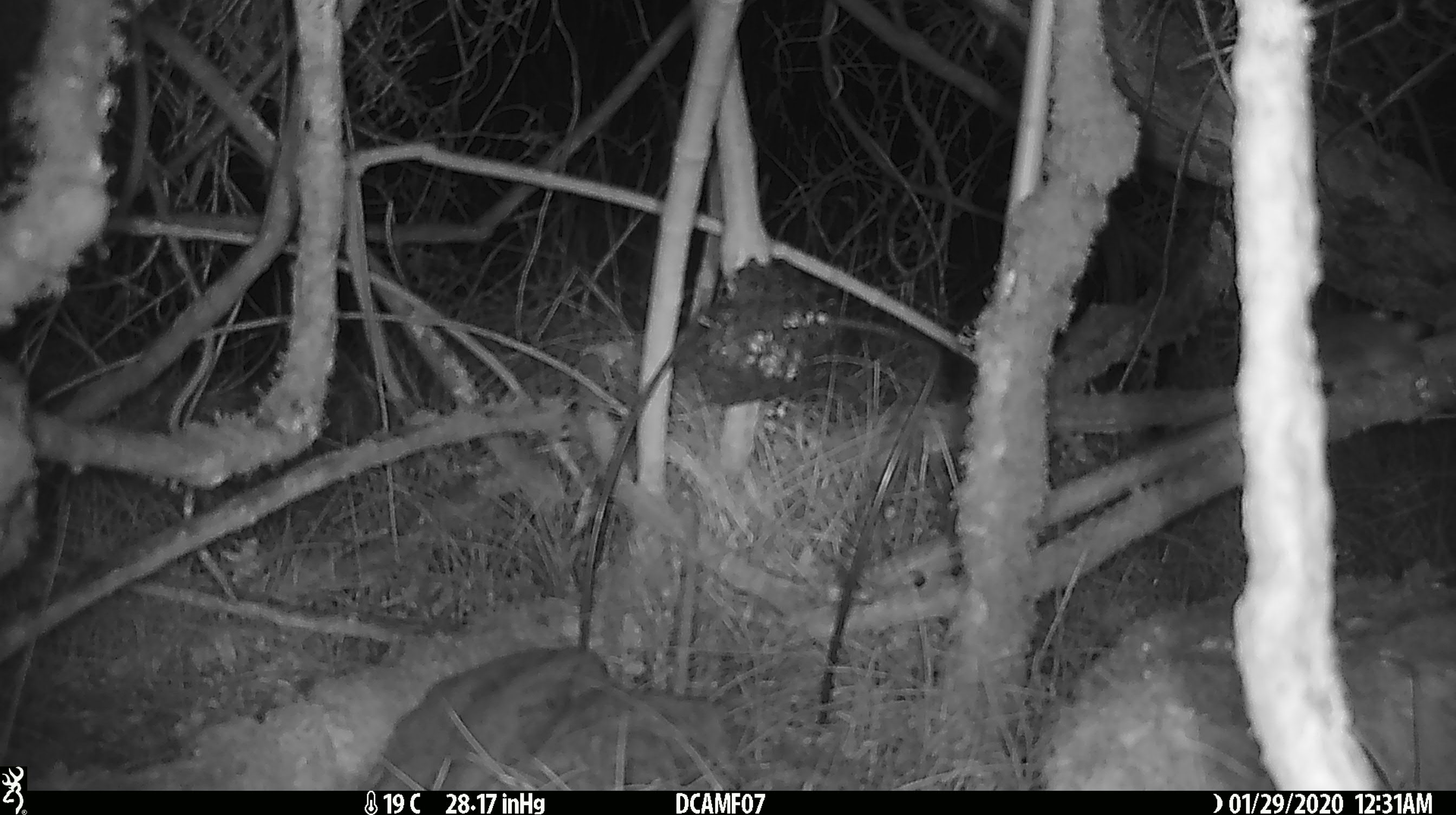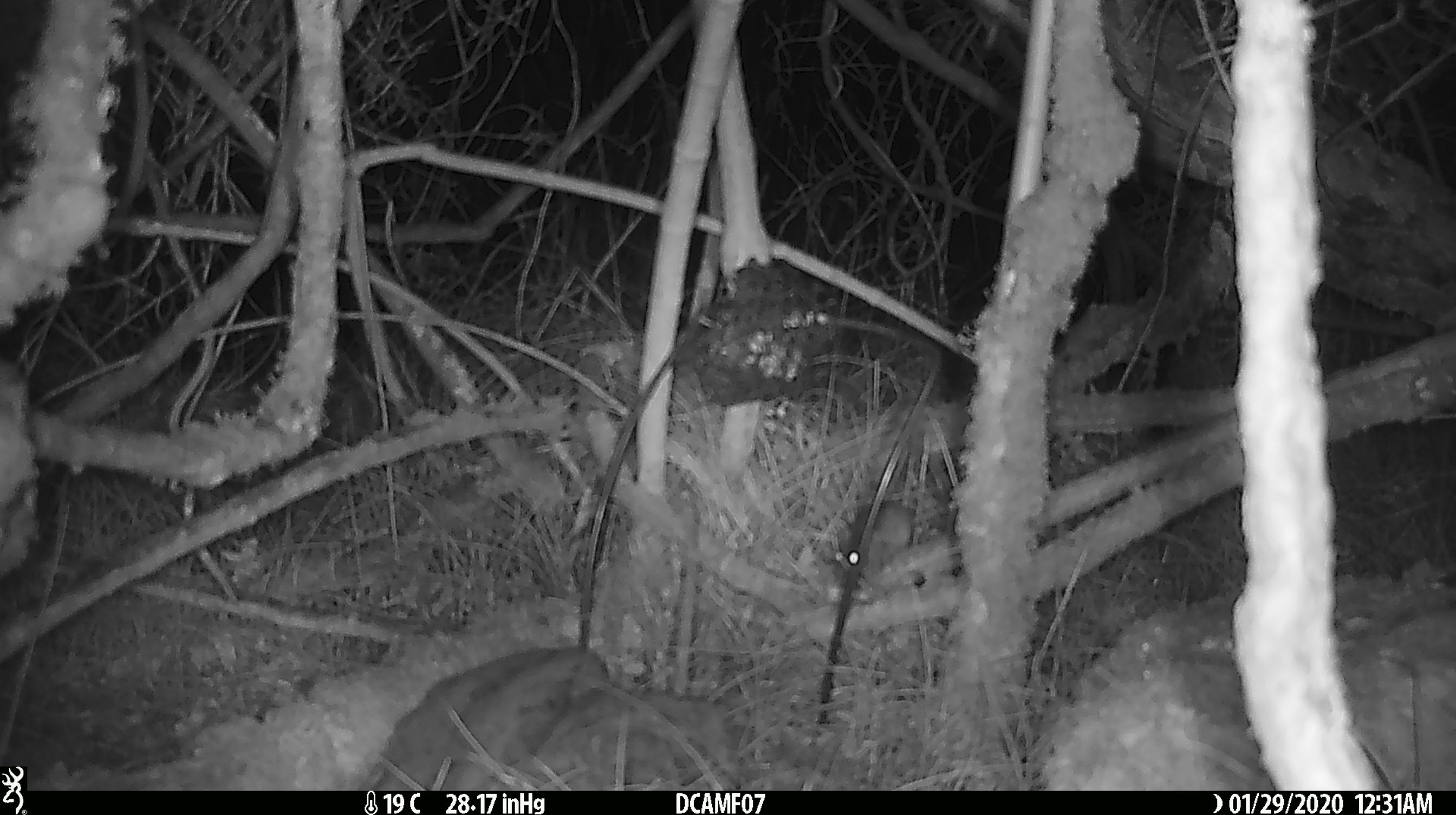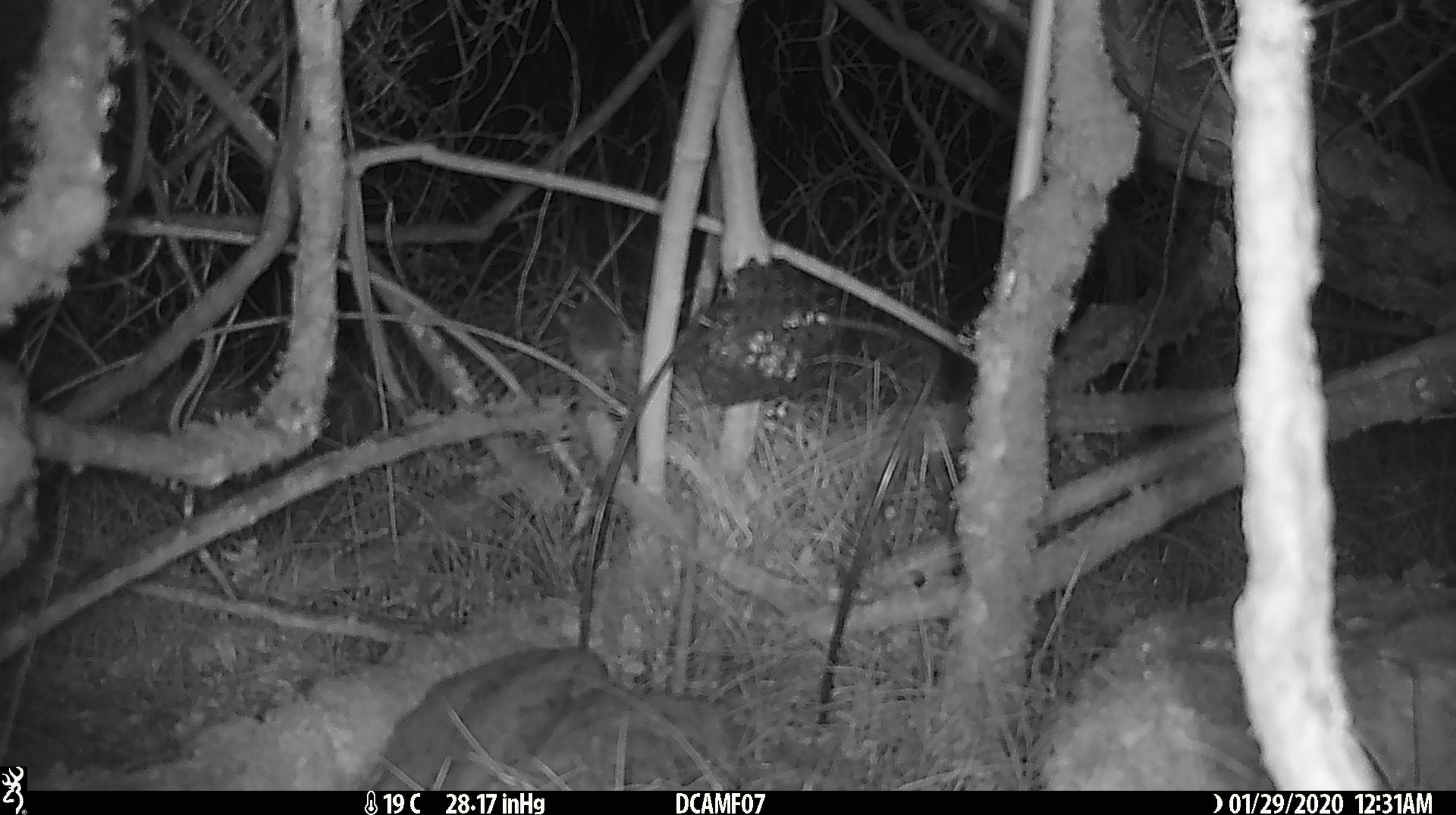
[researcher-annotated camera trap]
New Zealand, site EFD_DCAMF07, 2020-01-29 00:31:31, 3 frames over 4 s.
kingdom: Animalia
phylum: Chordata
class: Mammalia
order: Rodentia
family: Muridae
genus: Mus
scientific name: Mus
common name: mouse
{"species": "mouse (Mus)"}